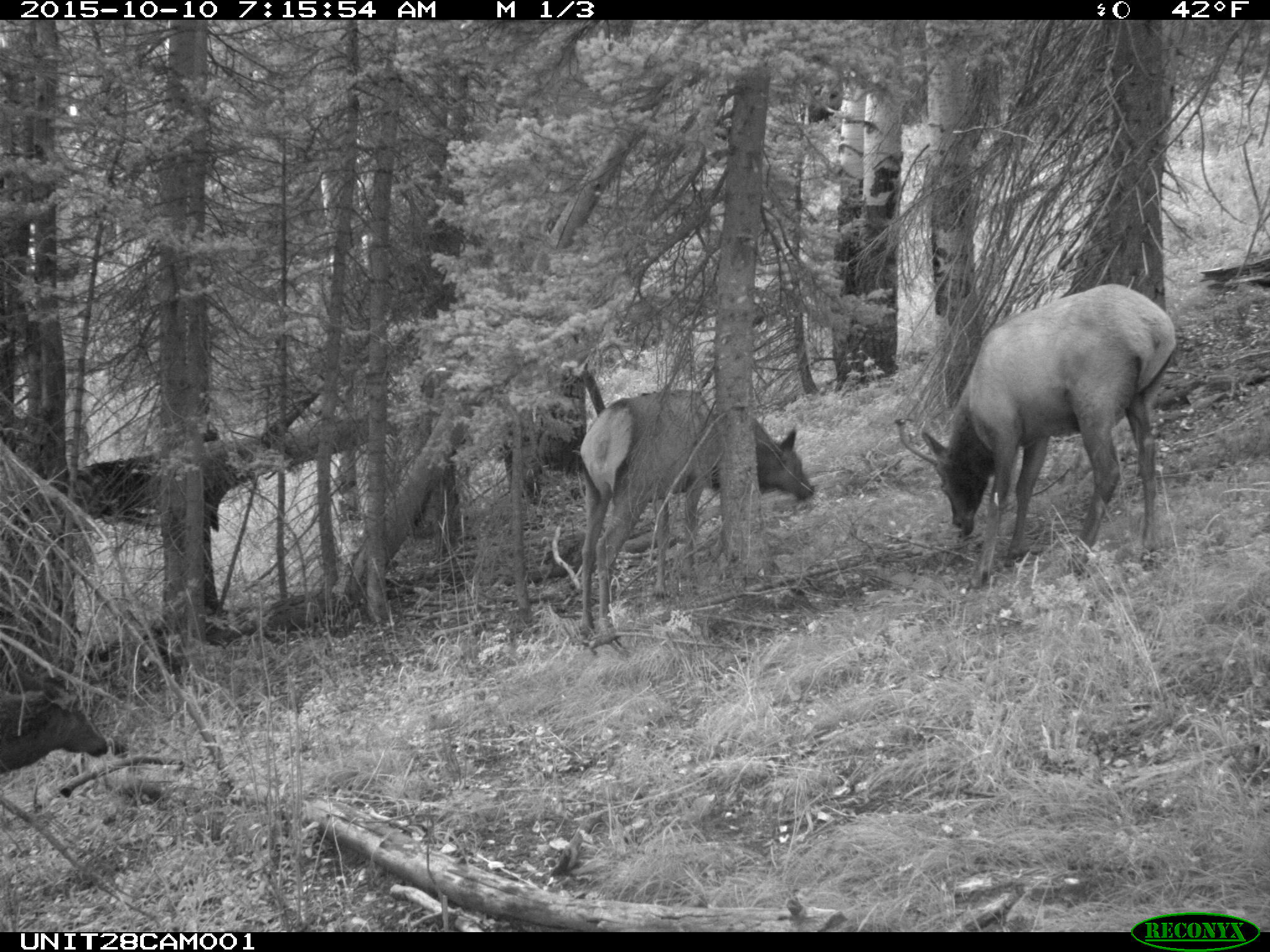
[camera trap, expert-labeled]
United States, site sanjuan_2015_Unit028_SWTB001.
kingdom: Animalia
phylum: Chordata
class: Mammalia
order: Artiodactyla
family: Cervidae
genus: Cervus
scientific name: Cervus elaphus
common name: red deer